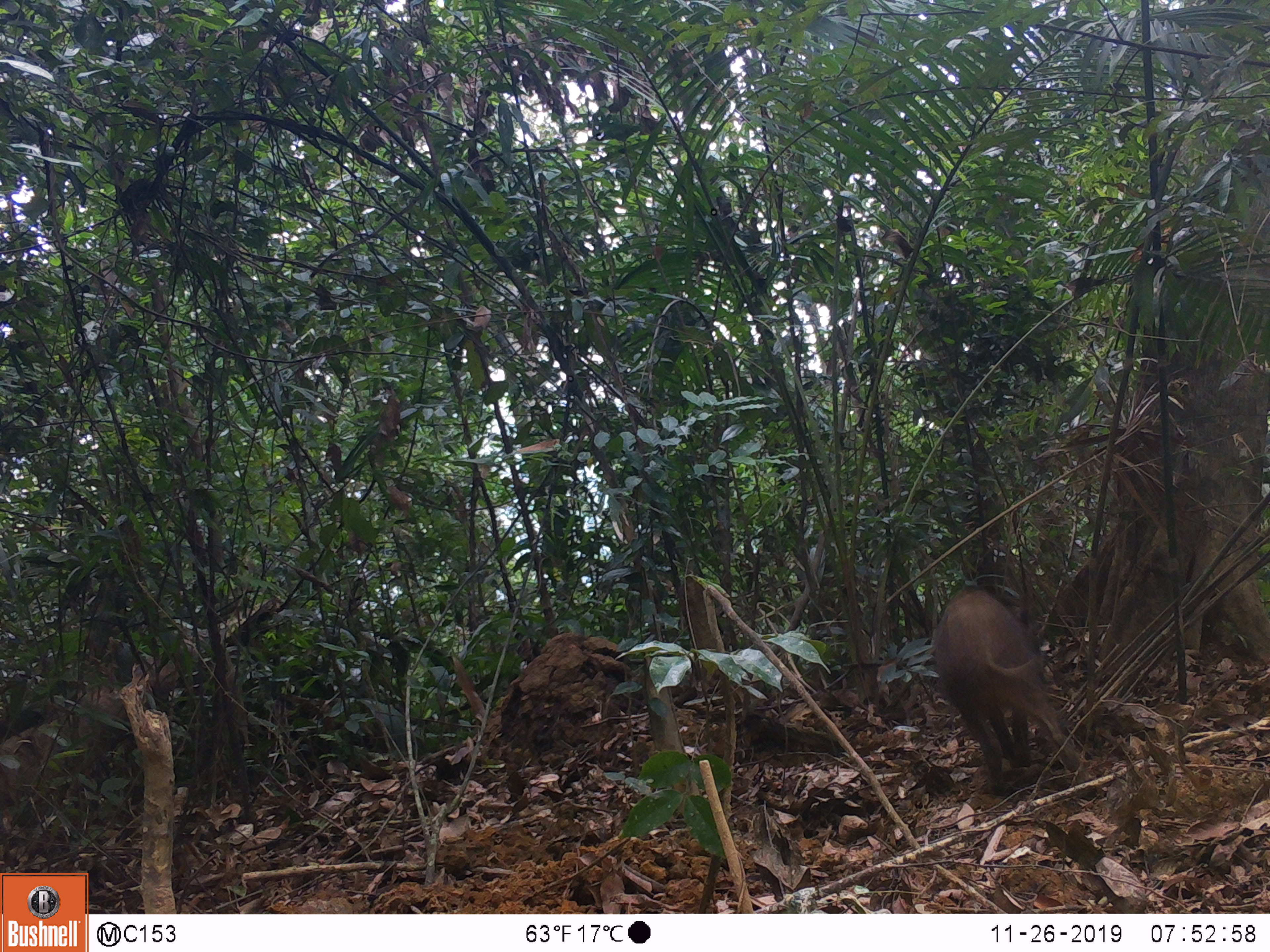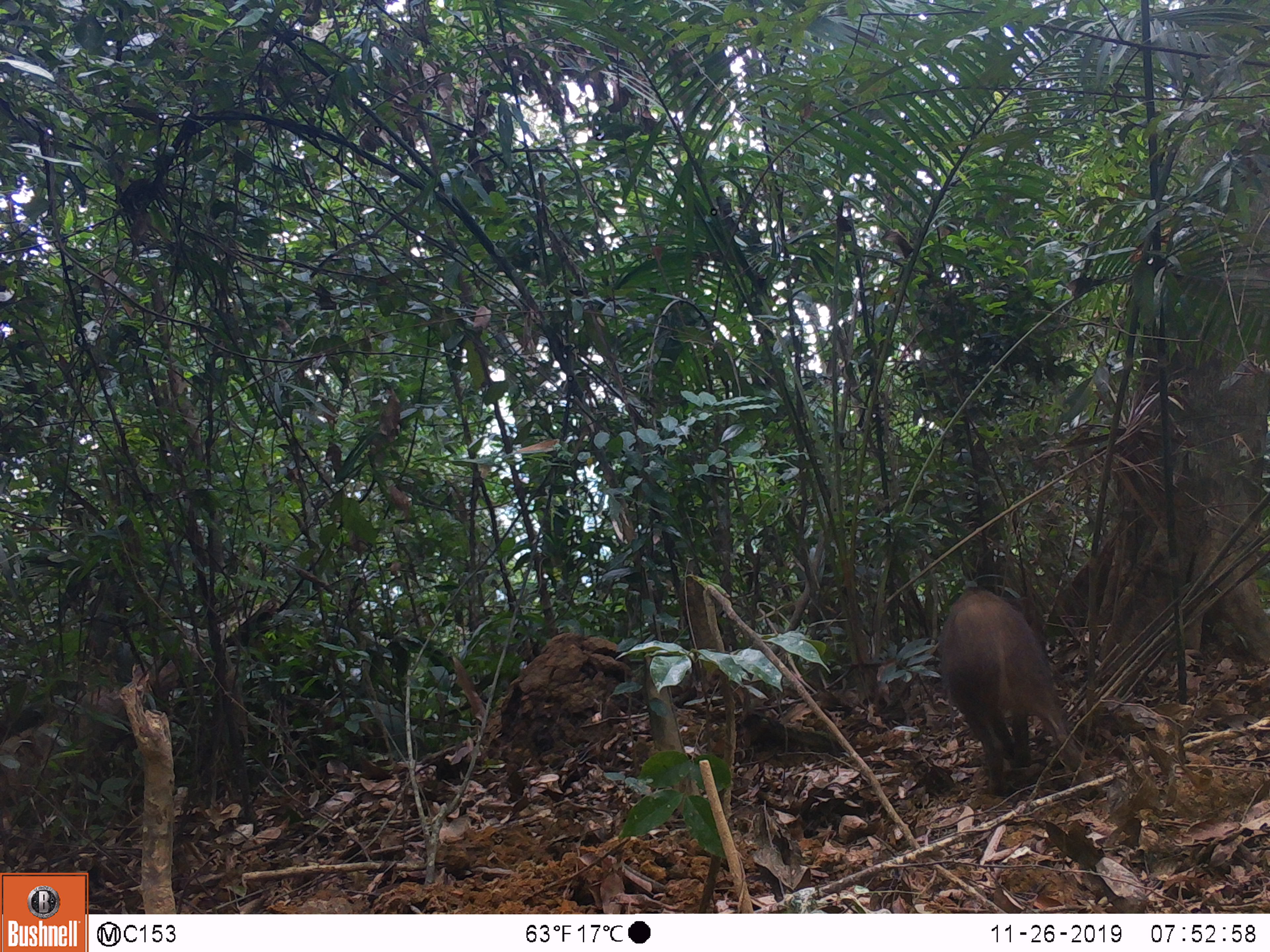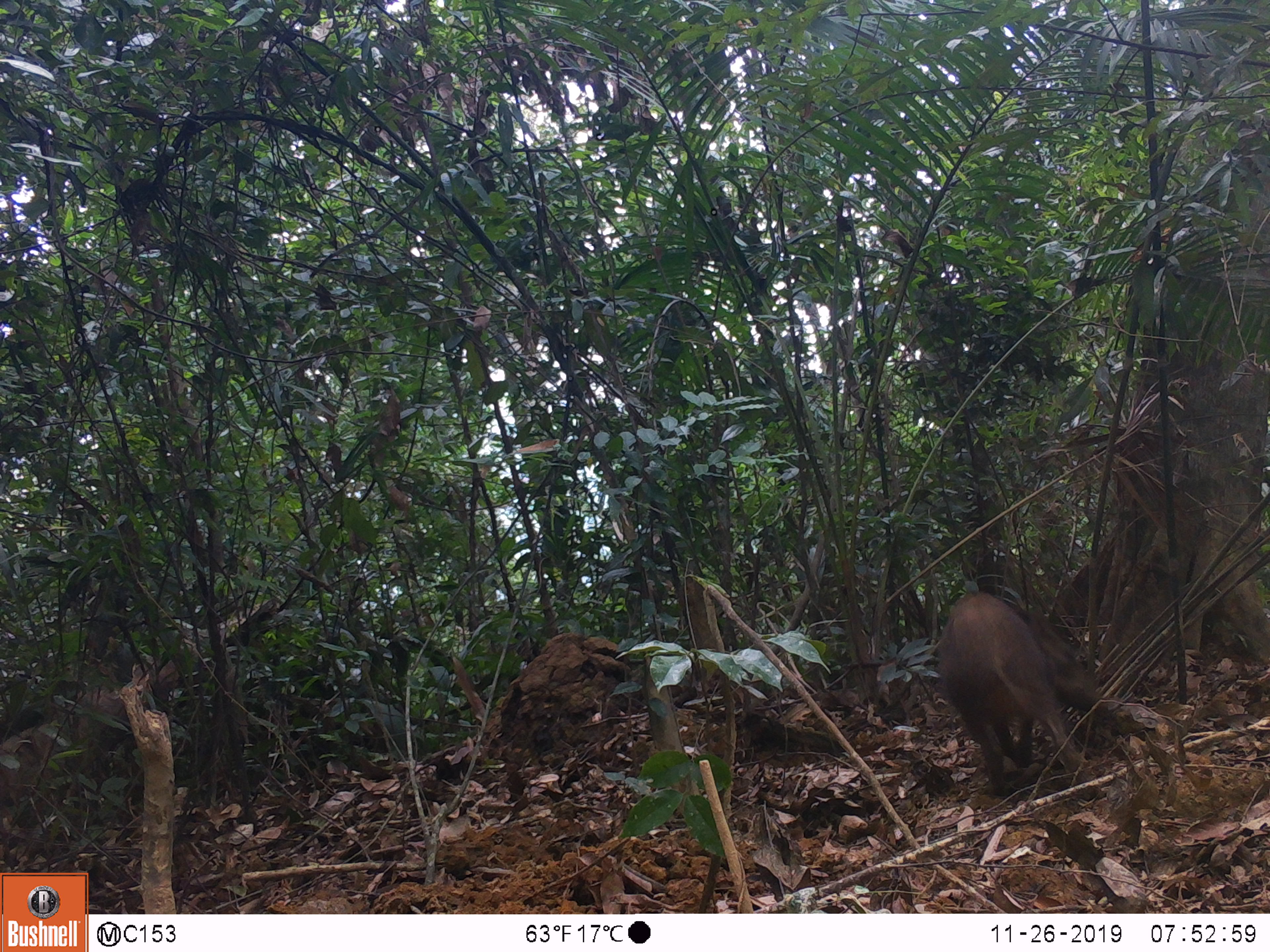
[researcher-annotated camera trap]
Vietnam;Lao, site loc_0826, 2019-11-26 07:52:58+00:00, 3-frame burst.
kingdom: Animalia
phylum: Chordata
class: Mammalia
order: Artiodactyla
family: Suidae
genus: Sus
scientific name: Sus scrofa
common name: eurasian wild pig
Eurasian wild pig (Sus scrofa). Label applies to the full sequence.